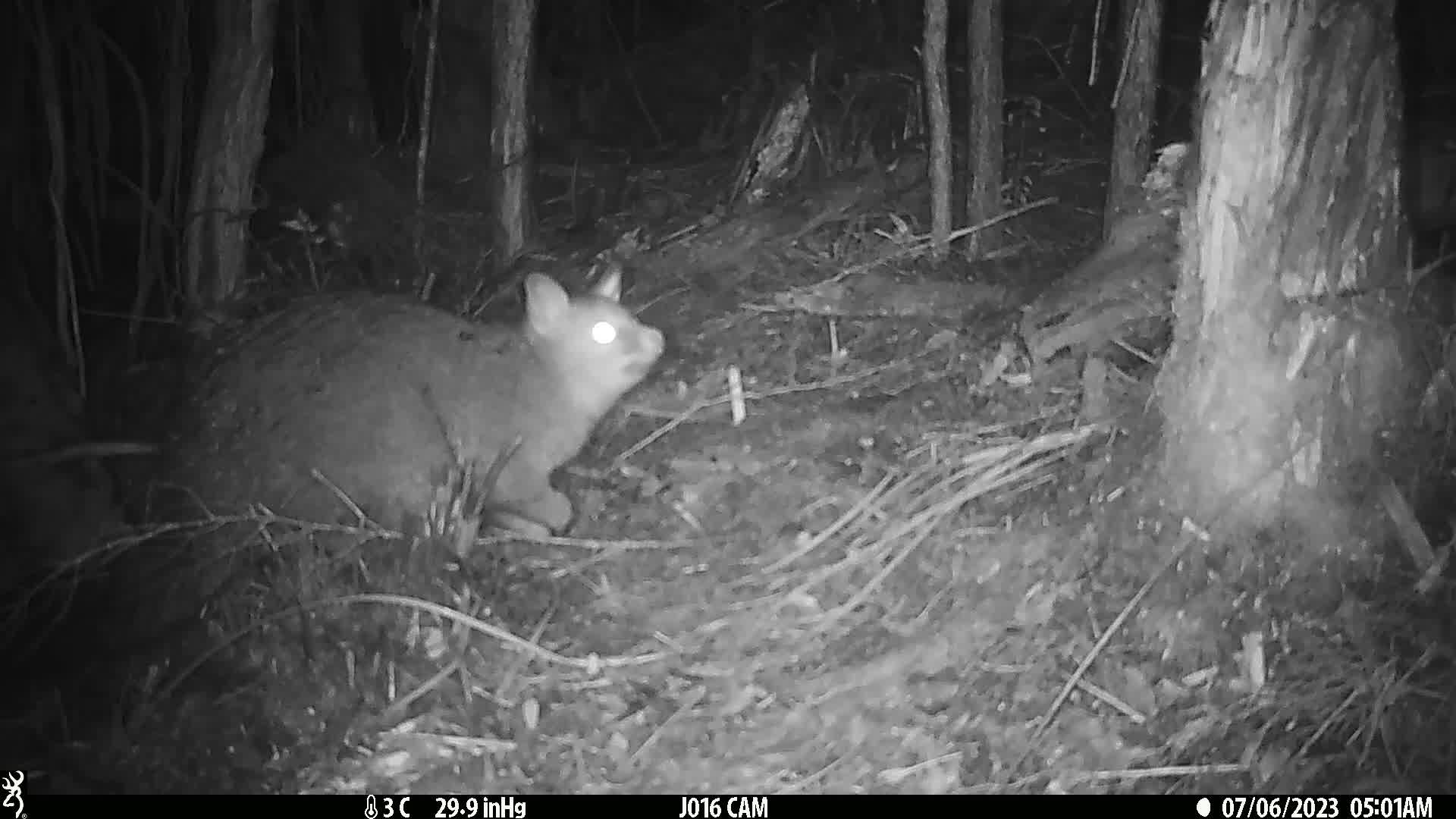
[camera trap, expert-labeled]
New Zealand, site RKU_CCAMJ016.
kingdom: Animalia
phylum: Chordata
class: Mammalia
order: Diprotodontia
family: Phalangeridae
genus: Trichosurus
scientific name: Trichosurus vulpecula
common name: common brushtail possum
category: possum